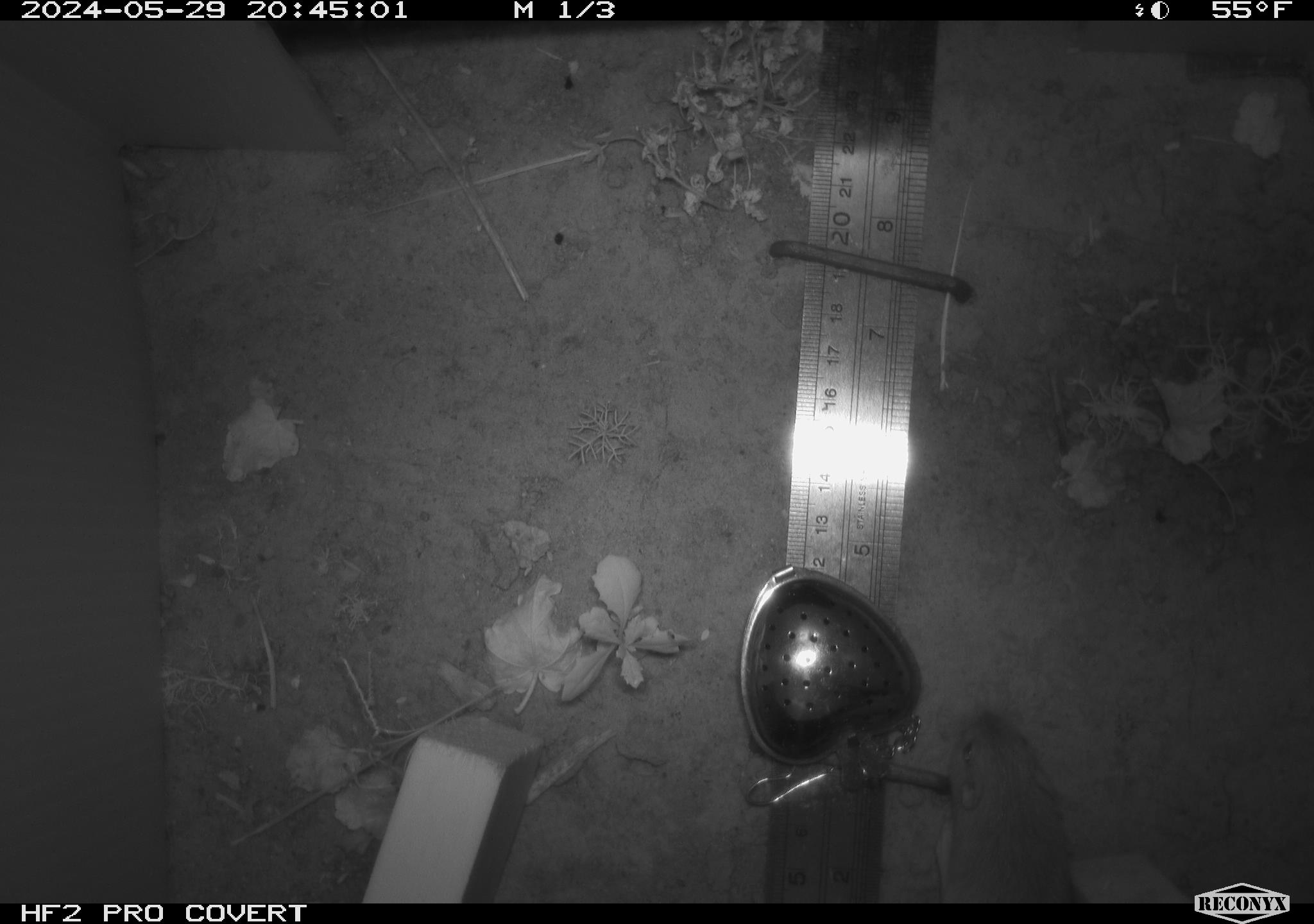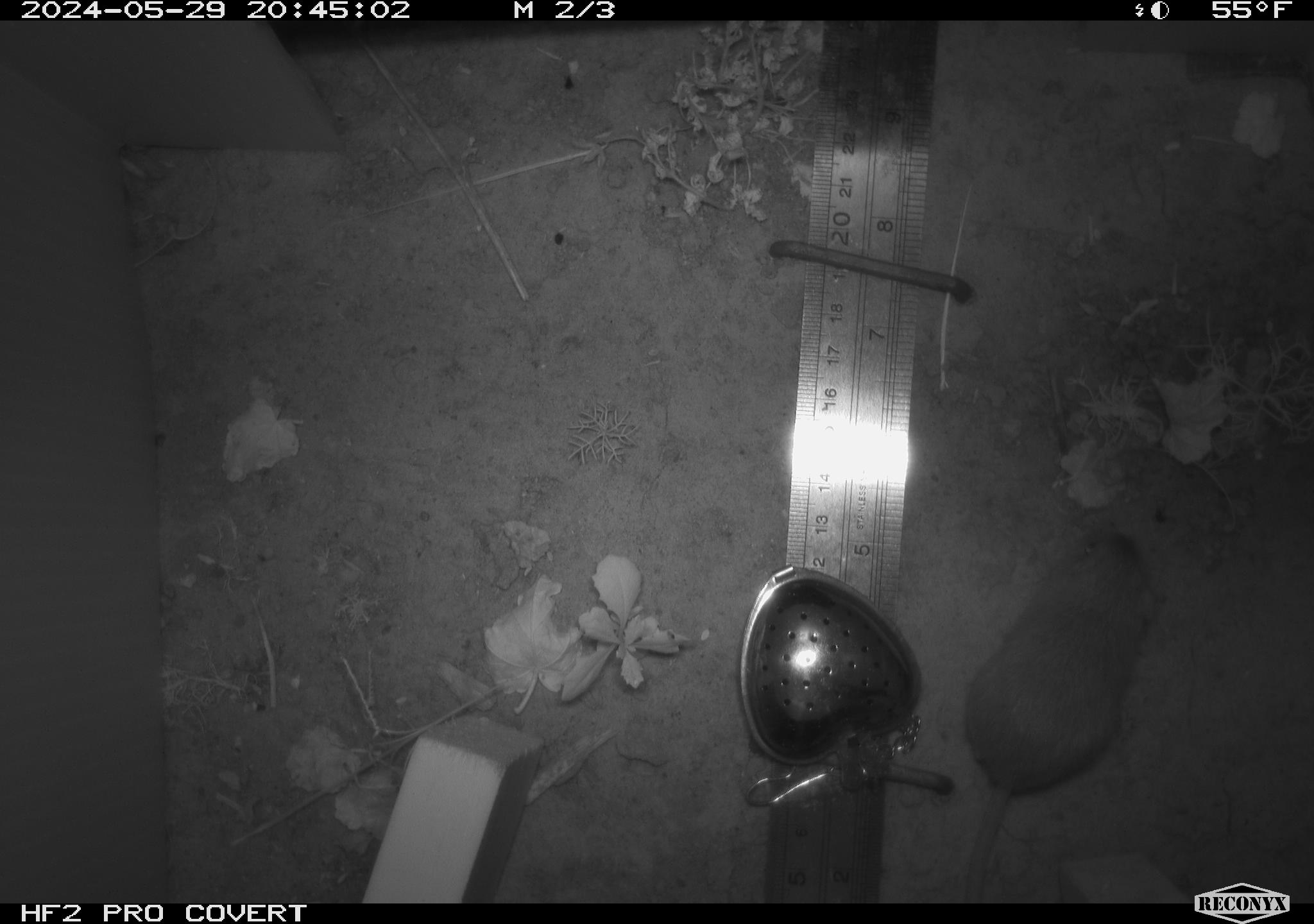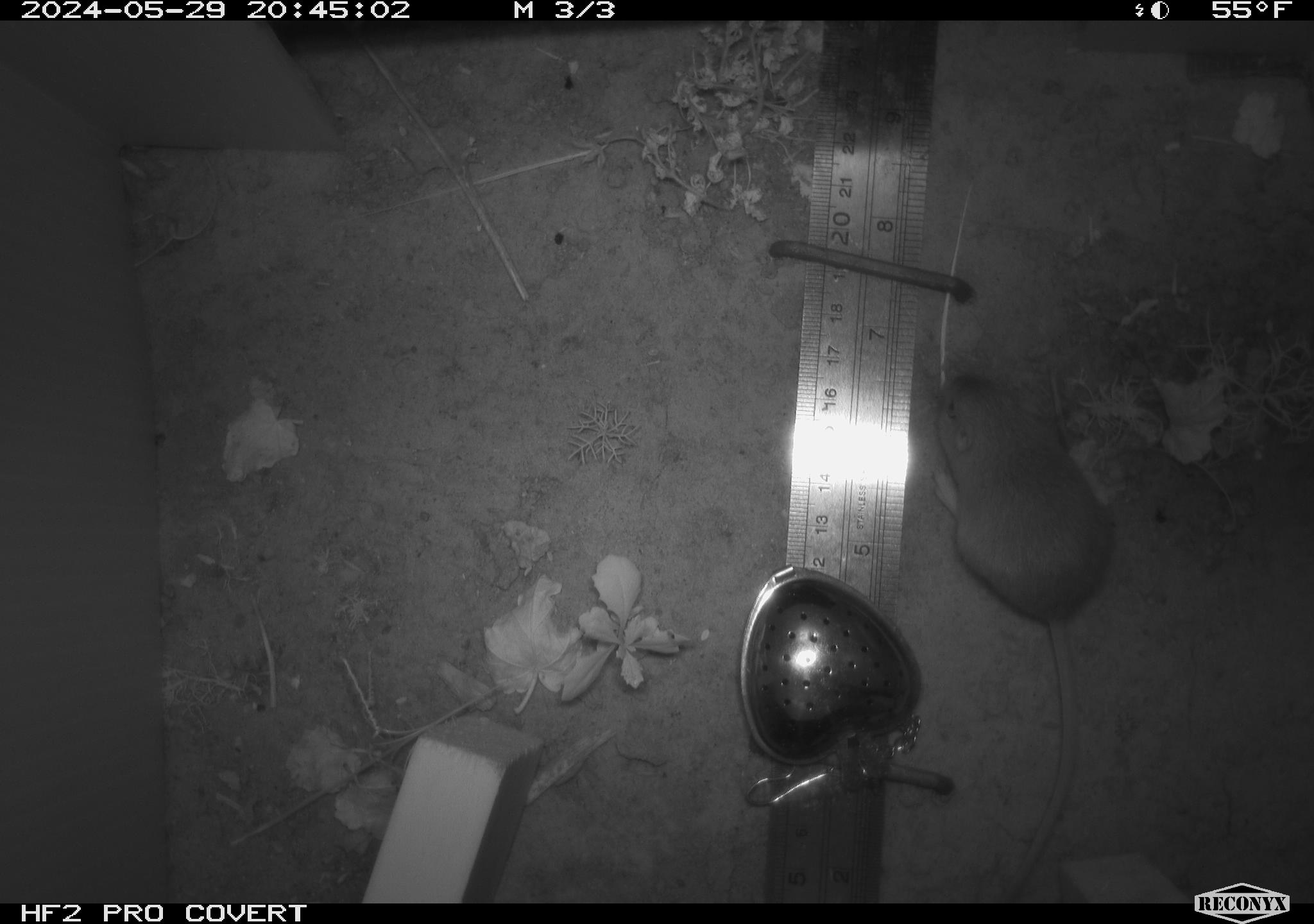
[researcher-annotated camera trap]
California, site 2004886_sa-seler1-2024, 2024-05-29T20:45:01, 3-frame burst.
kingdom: Animalia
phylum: Chordata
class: Mammalia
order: Rodentia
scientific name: Rodentia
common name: mouse species